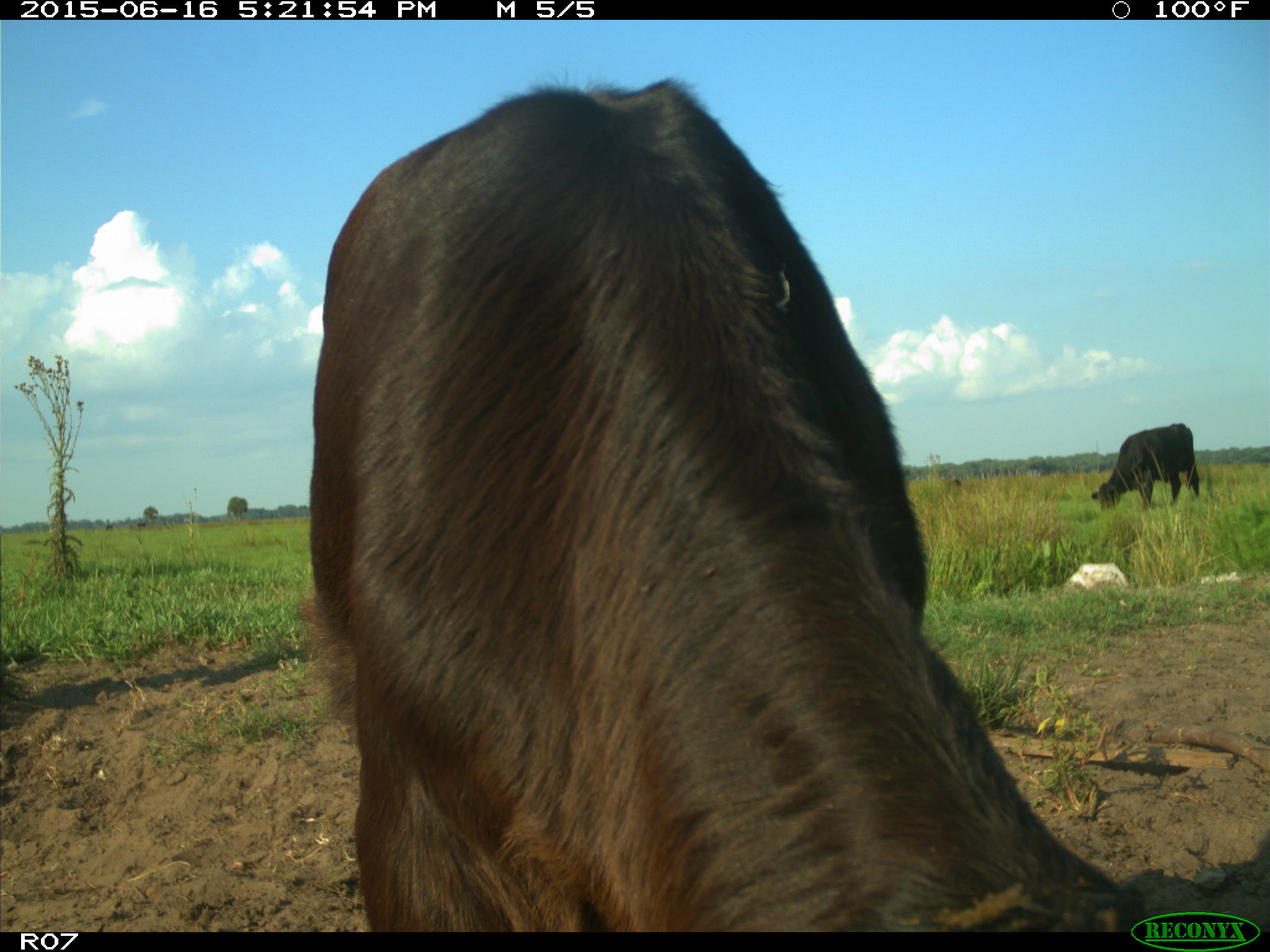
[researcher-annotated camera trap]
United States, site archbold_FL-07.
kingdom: Animalia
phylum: Chordata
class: Mammalia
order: Artiodactyla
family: Bovidae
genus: Bos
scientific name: Bos taurus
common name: domestic cow